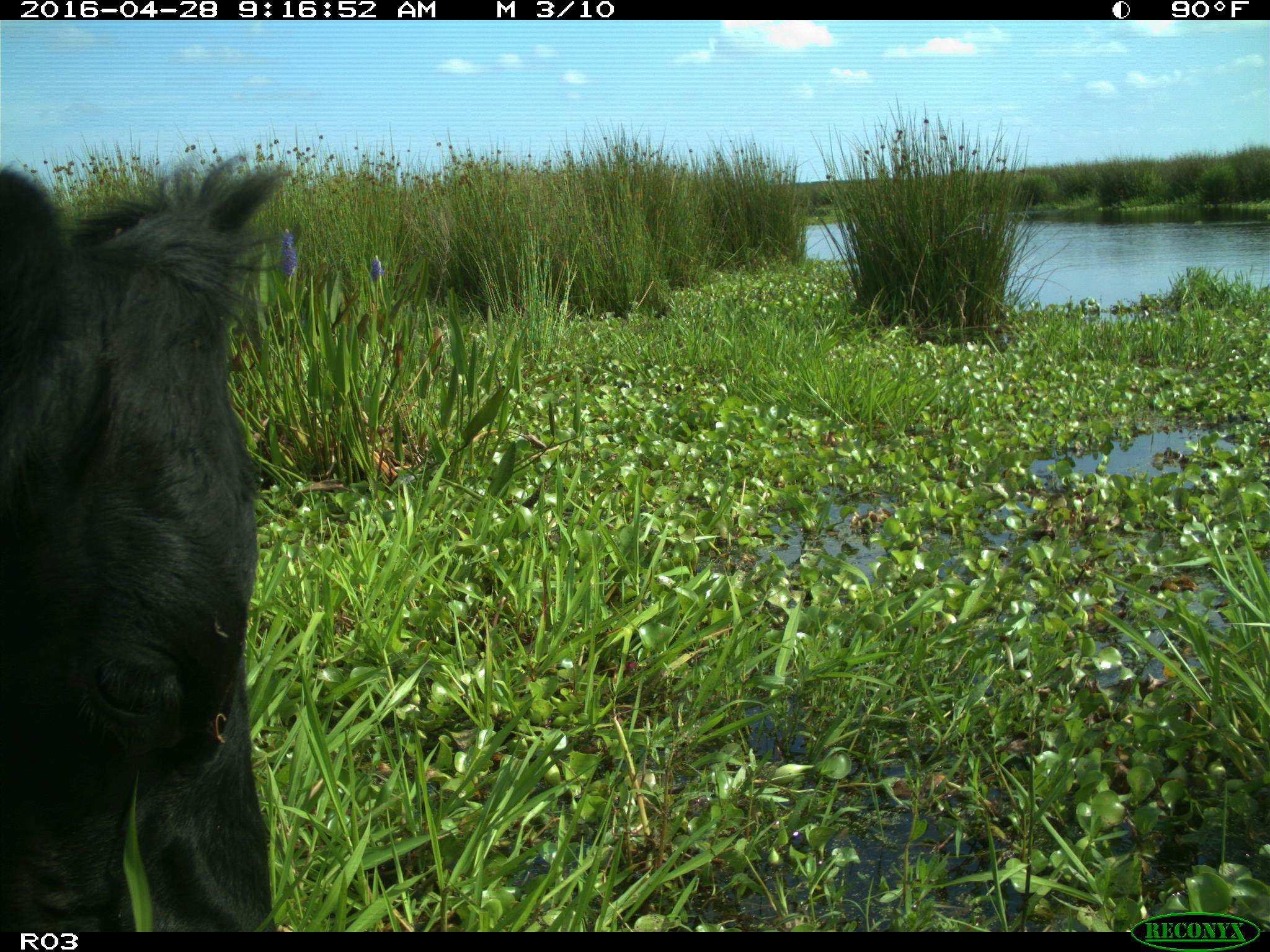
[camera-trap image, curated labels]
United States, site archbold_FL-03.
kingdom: Animalia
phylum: Chordata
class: Mammalia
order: Artiodactyla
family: Bovidae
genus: Bos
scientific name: Bos taurus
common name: domestic cow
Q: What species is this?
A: Bos taurus (domestic cow).